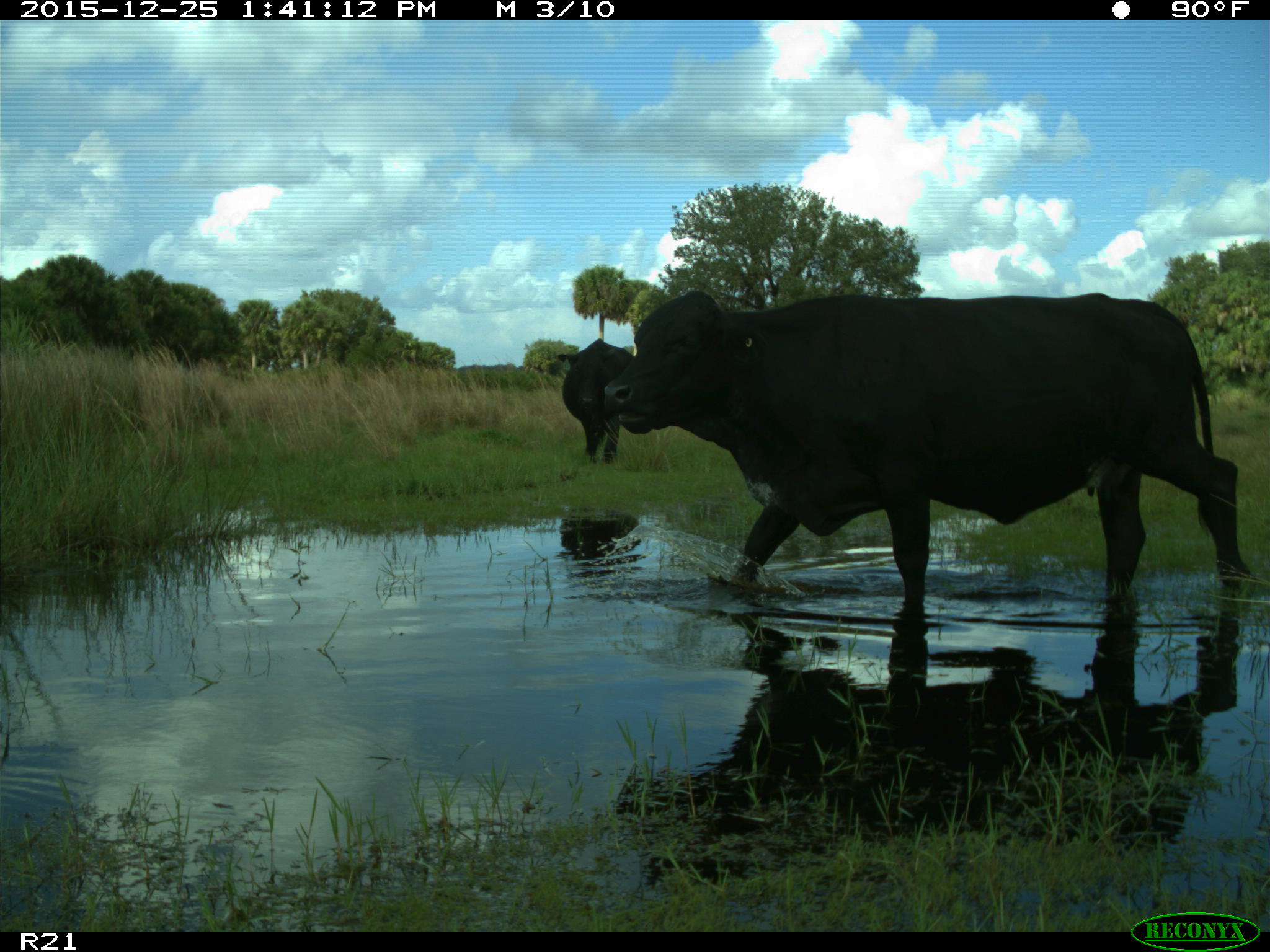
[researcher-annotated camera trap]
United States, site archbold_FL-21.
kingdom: Animalia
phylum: Chordata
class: Mammalia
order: Artiodactyla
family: Bovidae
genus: Bos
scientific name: Bos taurus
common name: domestic cow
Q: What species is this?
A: Bos taurus (domestic cow).